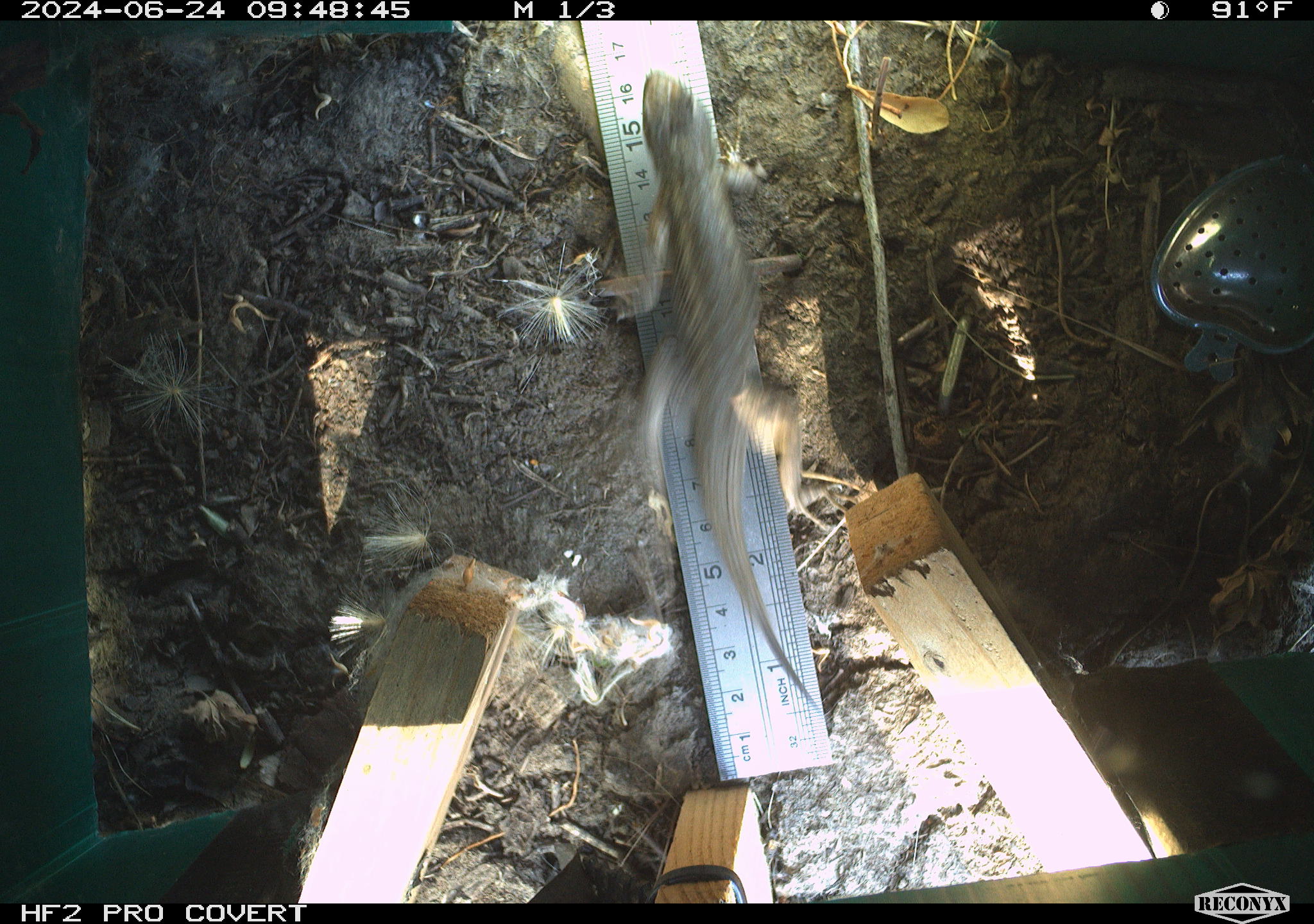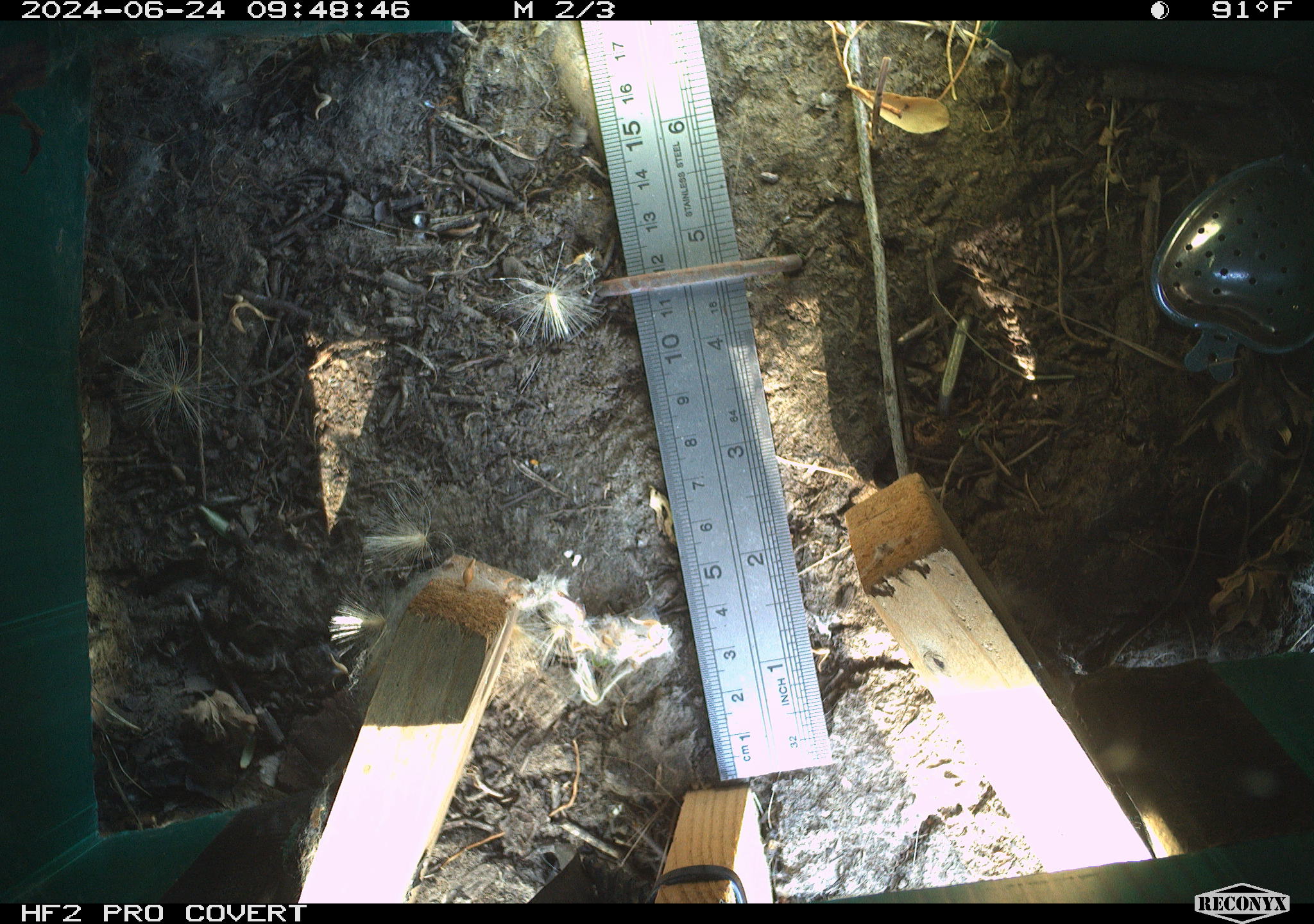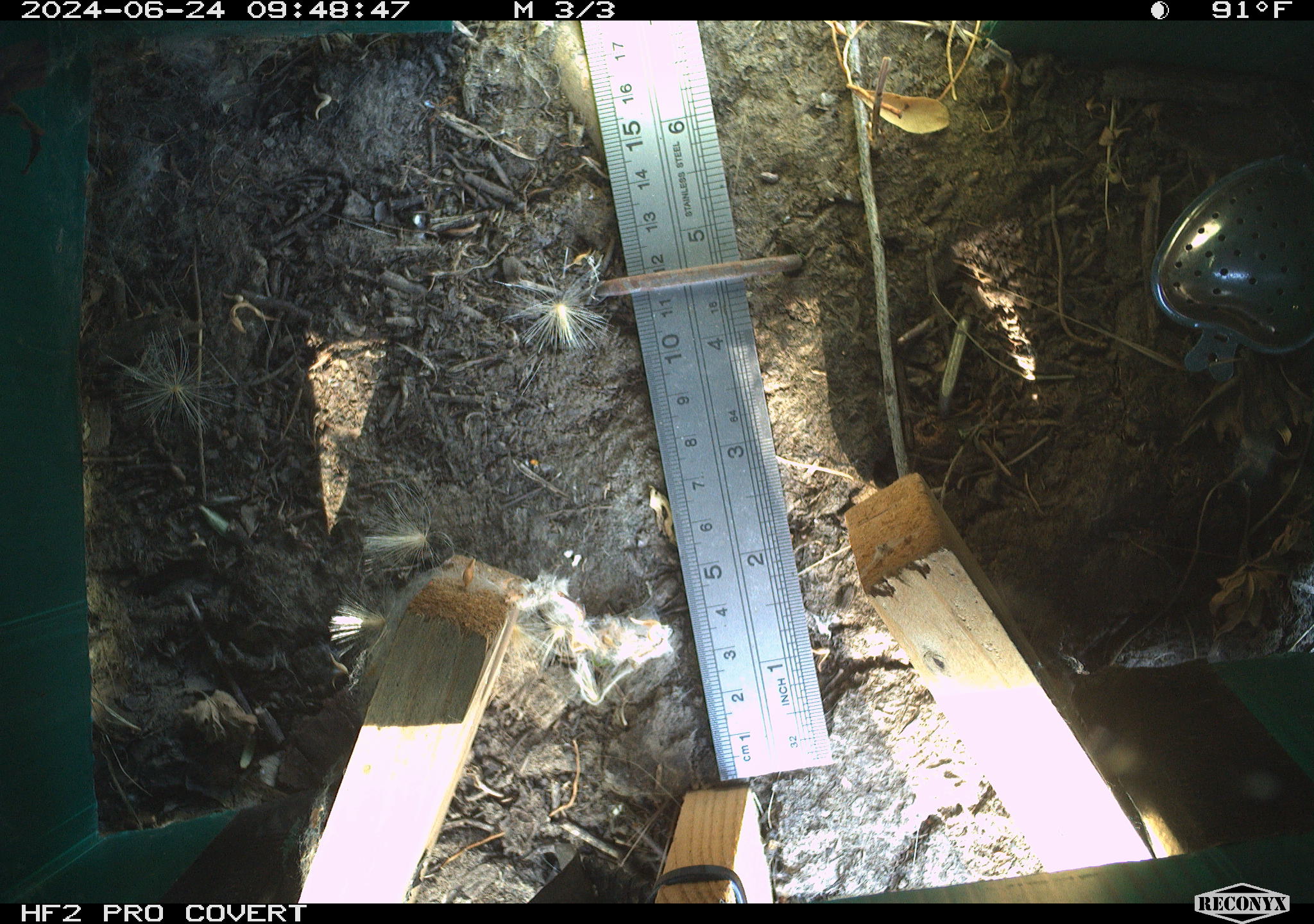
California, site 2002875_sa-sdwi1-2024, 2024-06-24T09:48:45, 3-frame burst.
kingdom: Animalia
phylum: Chordata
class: Reptilia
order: Squamata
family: Phrynosomatidae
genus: Sceloporus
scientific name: Sceloporus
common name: spiny lizards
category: sceloporus species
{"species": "sceloporus species (spiny lizards) (Sceloporus)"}